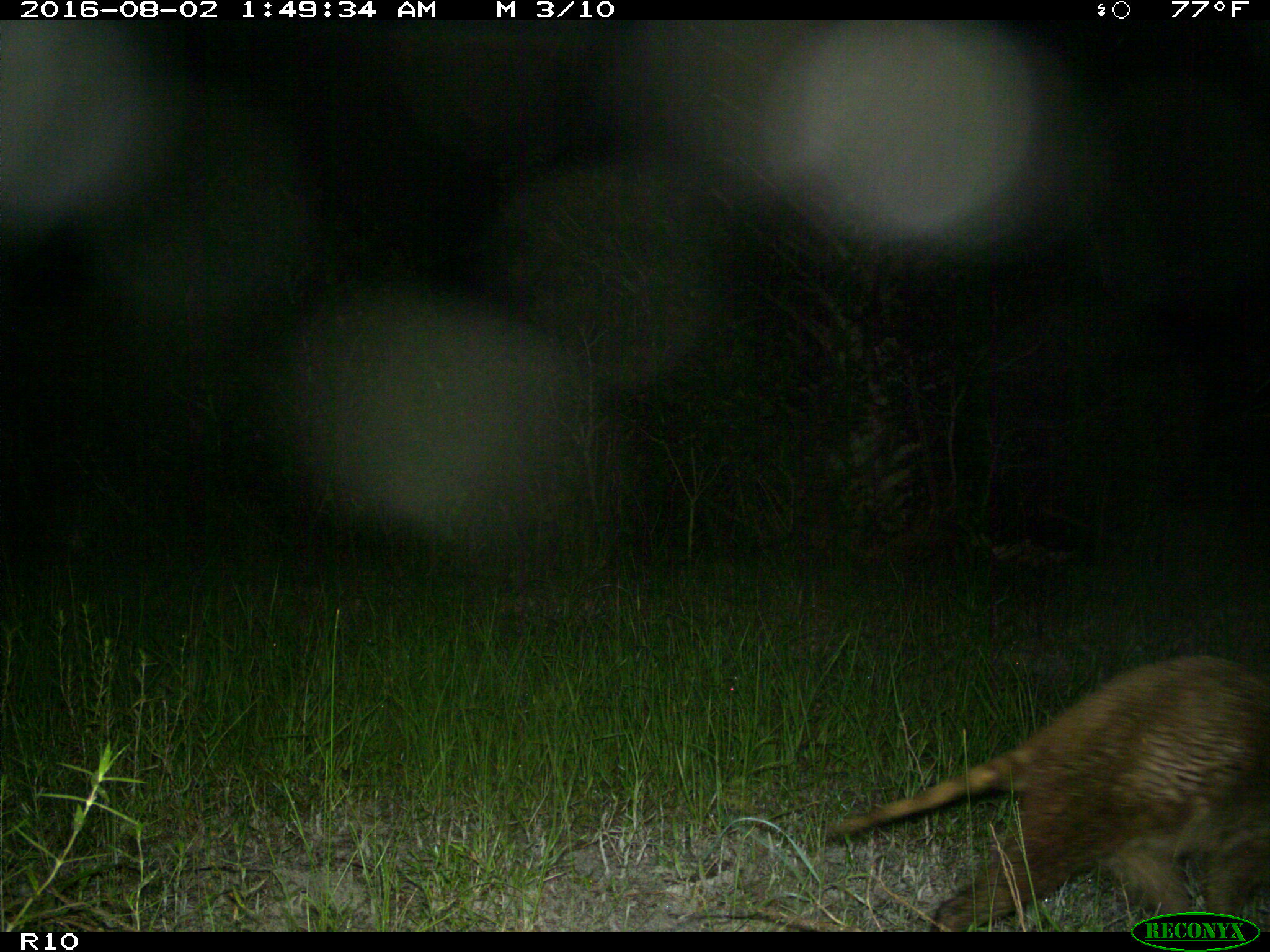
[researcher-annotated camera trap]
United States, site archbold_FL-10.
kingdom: Animalia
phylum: Chordata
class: Mammalia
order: Carnivora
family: Procyonidae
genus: Procyon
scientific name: Procyon lotor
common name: common raccoon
Procyon lotor (common raccoon).